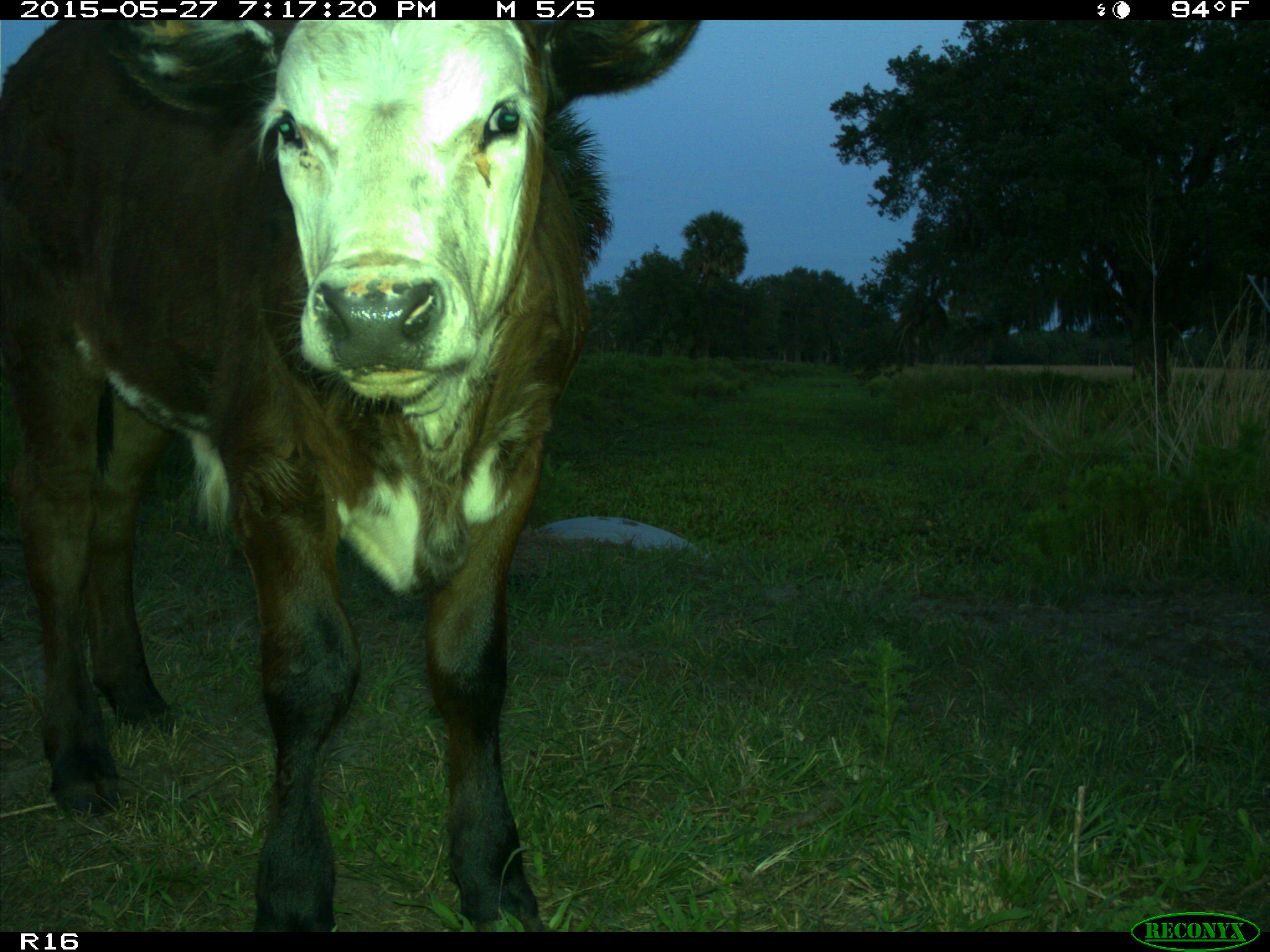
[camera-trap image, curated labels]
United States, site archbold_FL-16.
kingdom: Animalia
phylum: Chordata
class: Mammalia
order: Artiodactyla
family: Bovidae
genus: Bos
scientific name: Bos taurus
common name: domestic cow